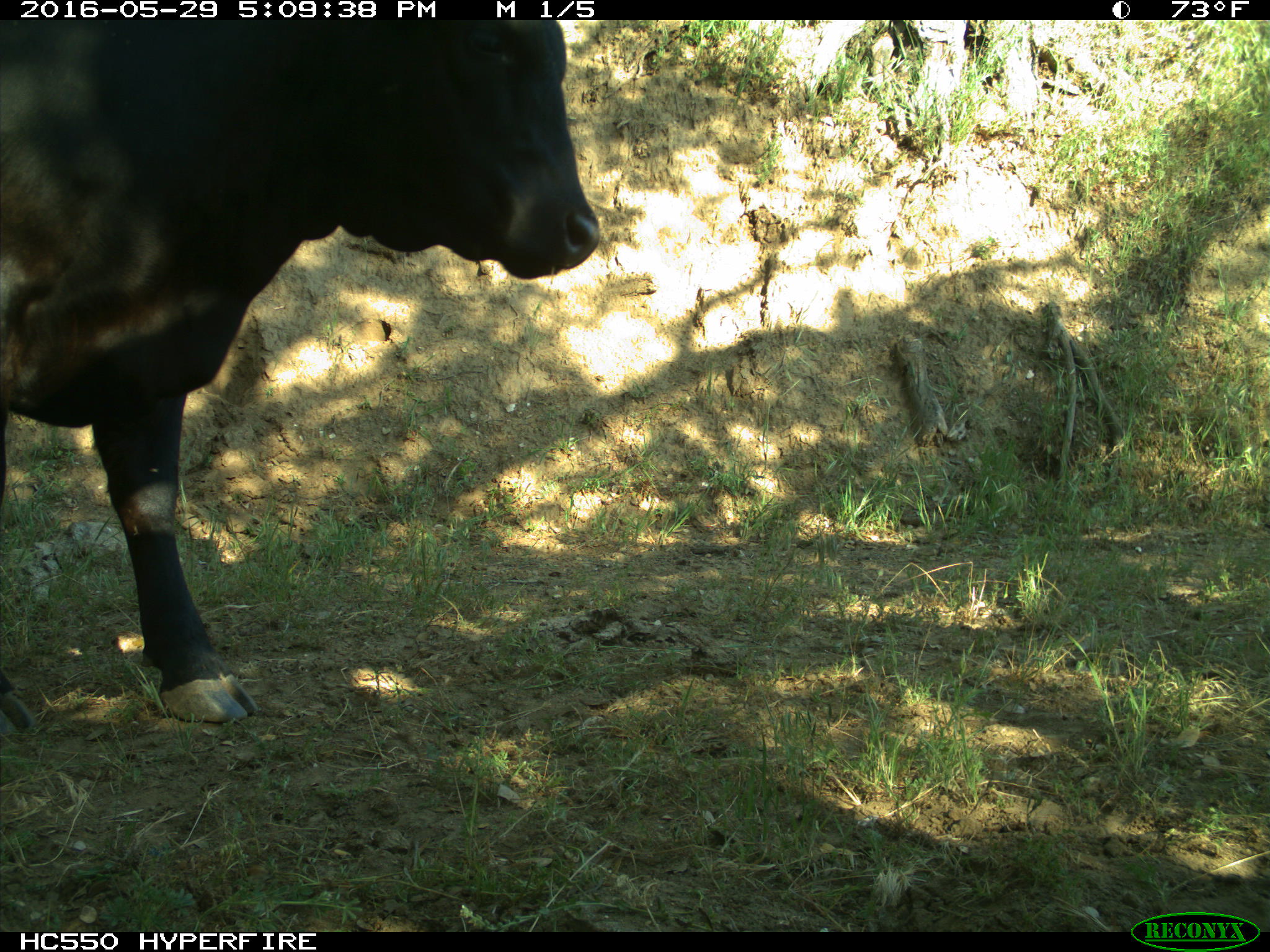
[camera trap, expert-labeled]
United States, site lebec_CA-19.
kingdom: Animalia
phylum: Chordata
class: Mammalia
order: Artiodactyla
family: Bovidae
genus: Bos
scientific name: Bos taurus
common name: domestic cow